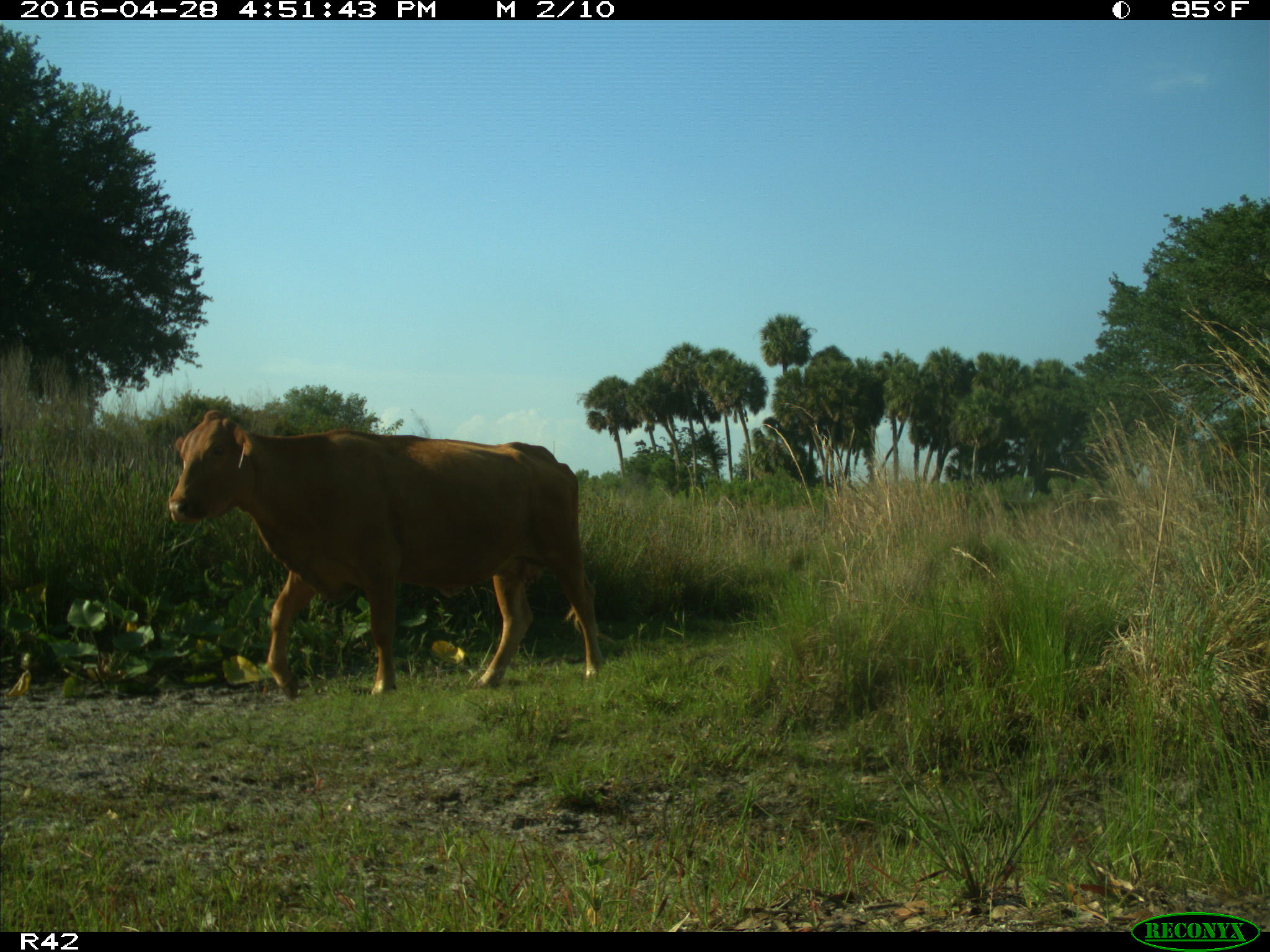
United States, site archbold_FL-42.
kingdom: Animalia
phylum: Chordata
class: Mammalia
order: Artiodactyla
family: Bovidae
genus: Bos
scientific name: Bos taurus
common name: domestic cow